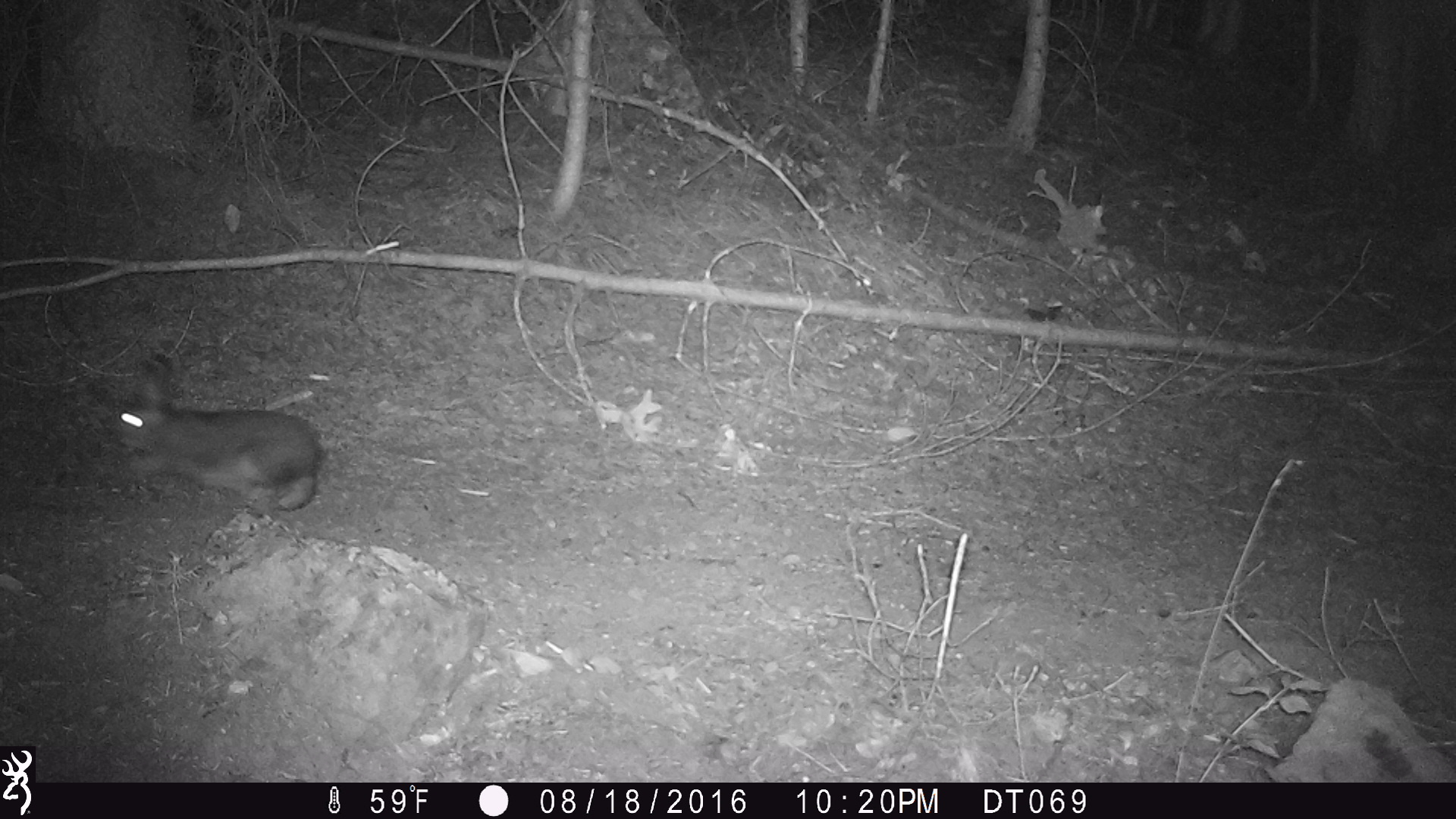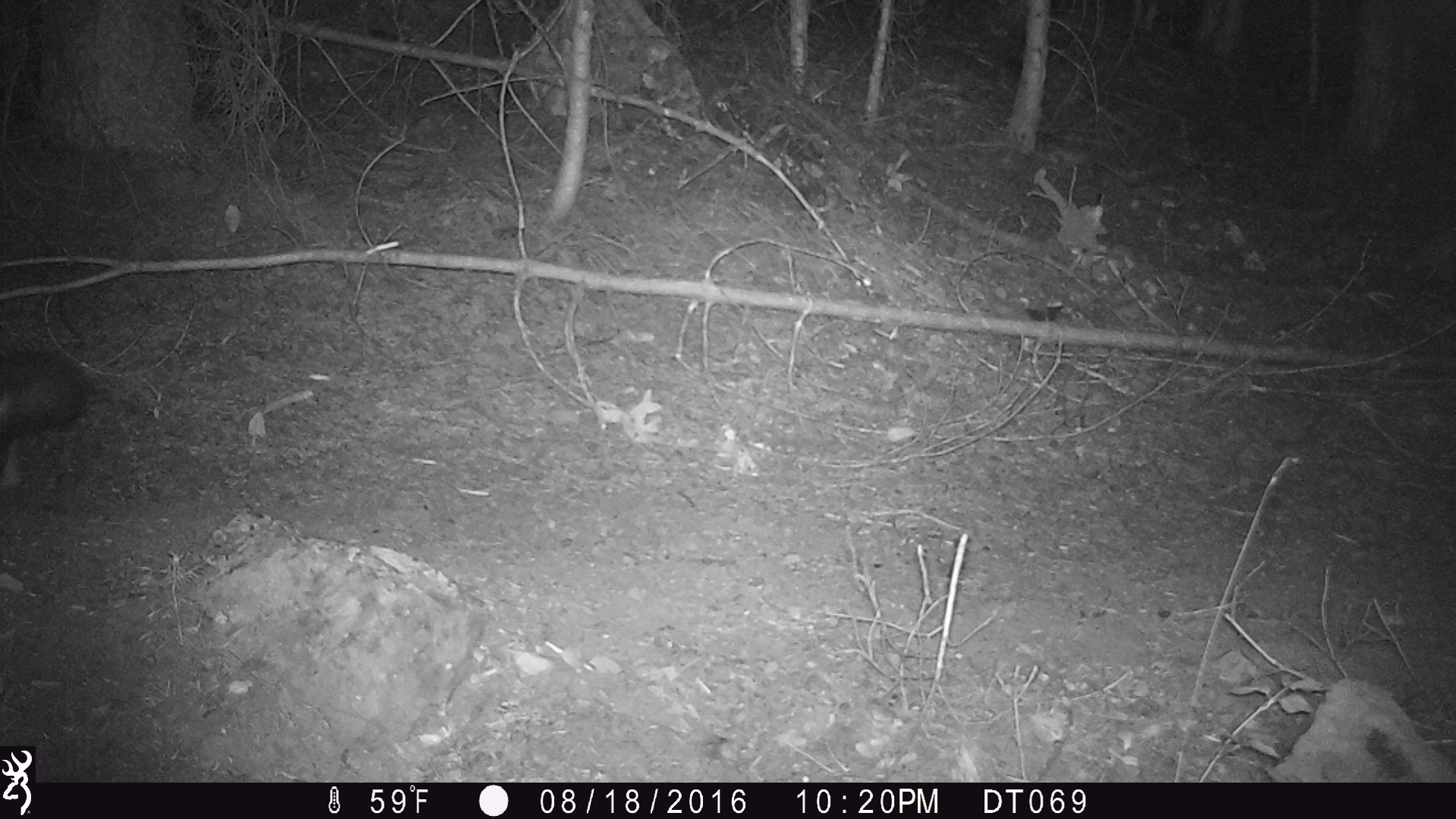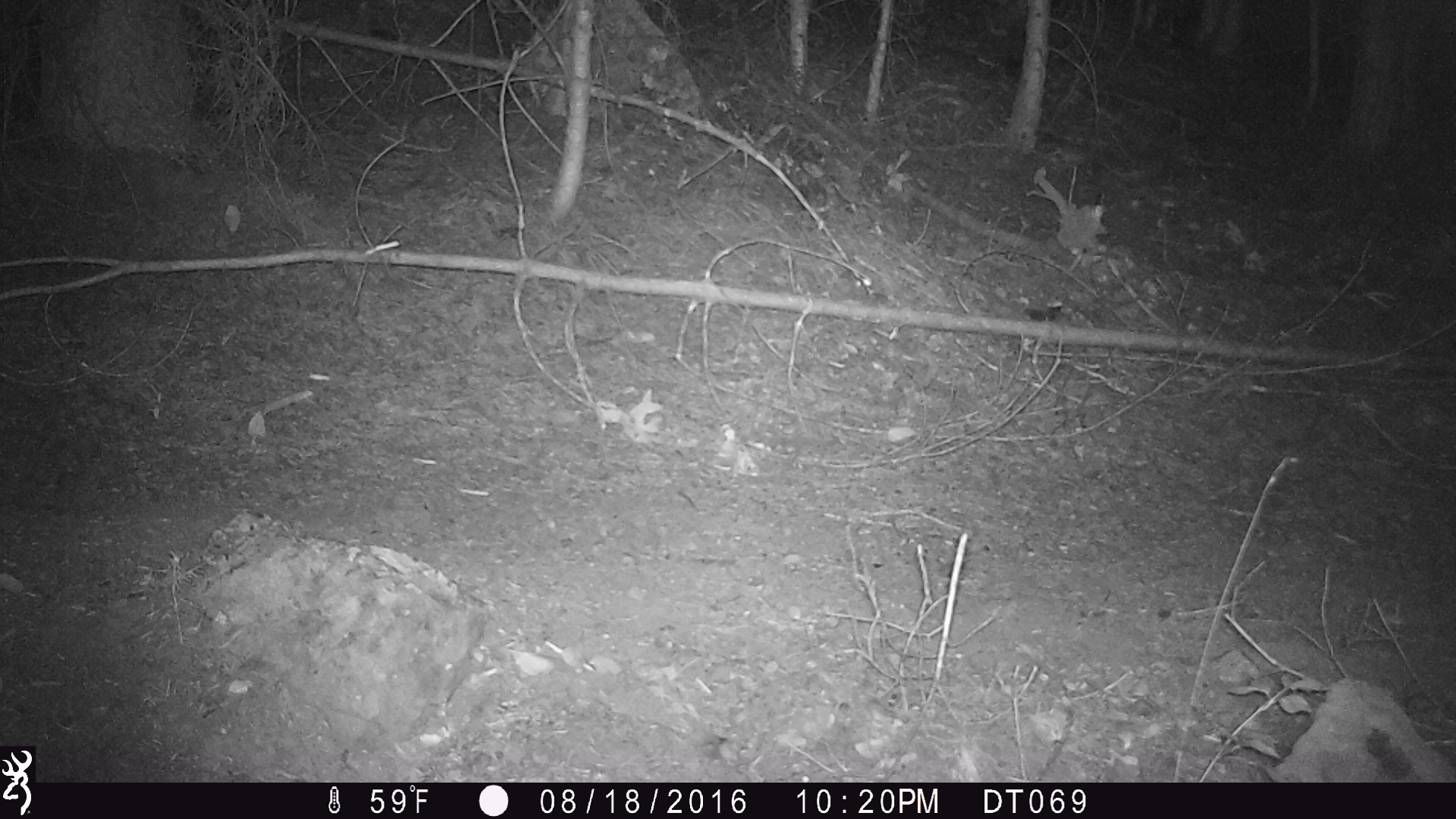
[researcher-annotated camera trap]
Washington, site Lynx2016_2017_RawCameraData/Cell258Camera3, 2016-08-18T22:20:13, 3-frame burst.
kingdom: Animalia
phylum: Chordata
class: Mammalia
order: Lagomorpha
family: Leporidae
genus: Lepus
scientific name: Lepus americanus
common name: snowshoe hare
Lepus americanus (snowshoe hare). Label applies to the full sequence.